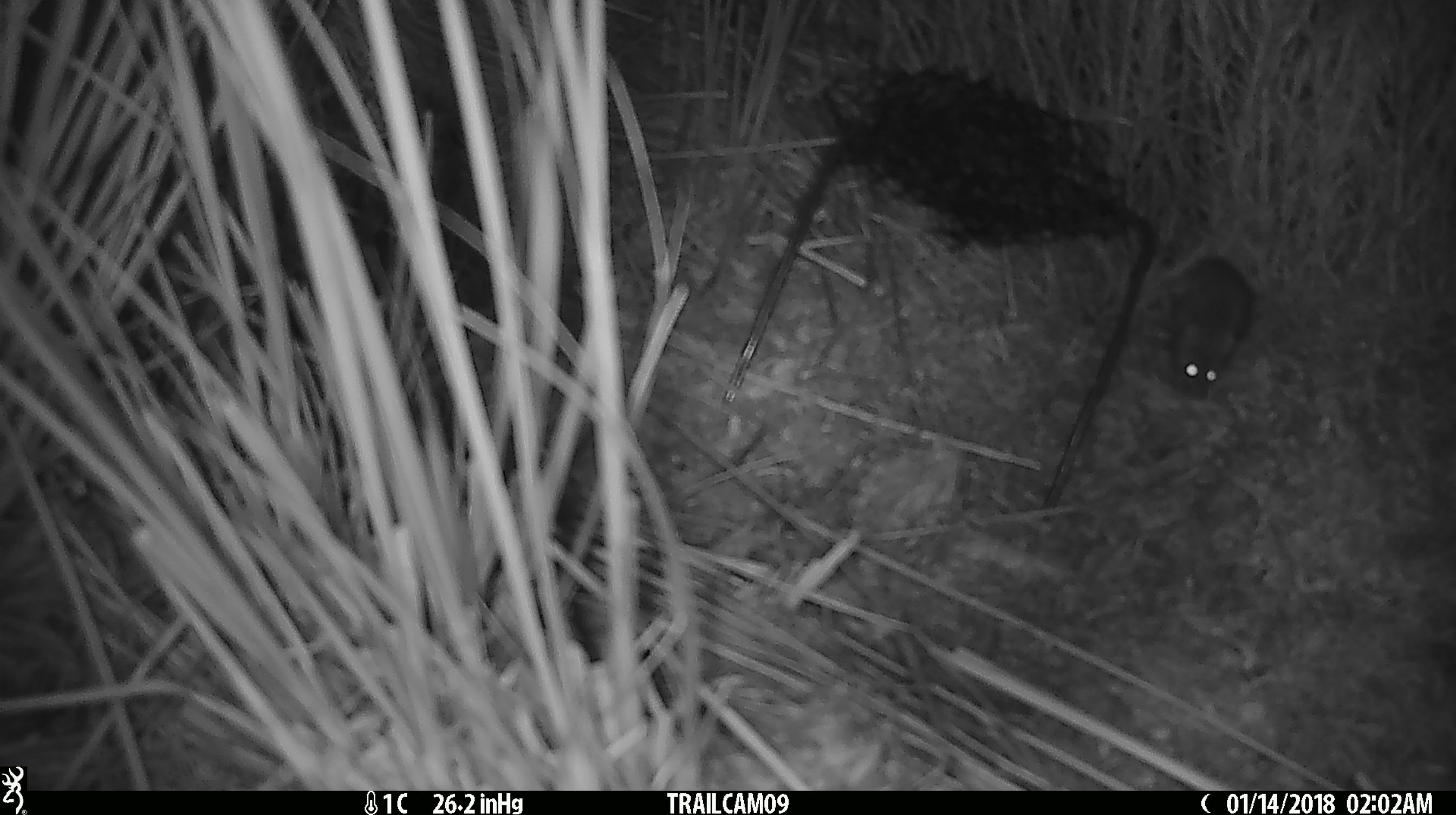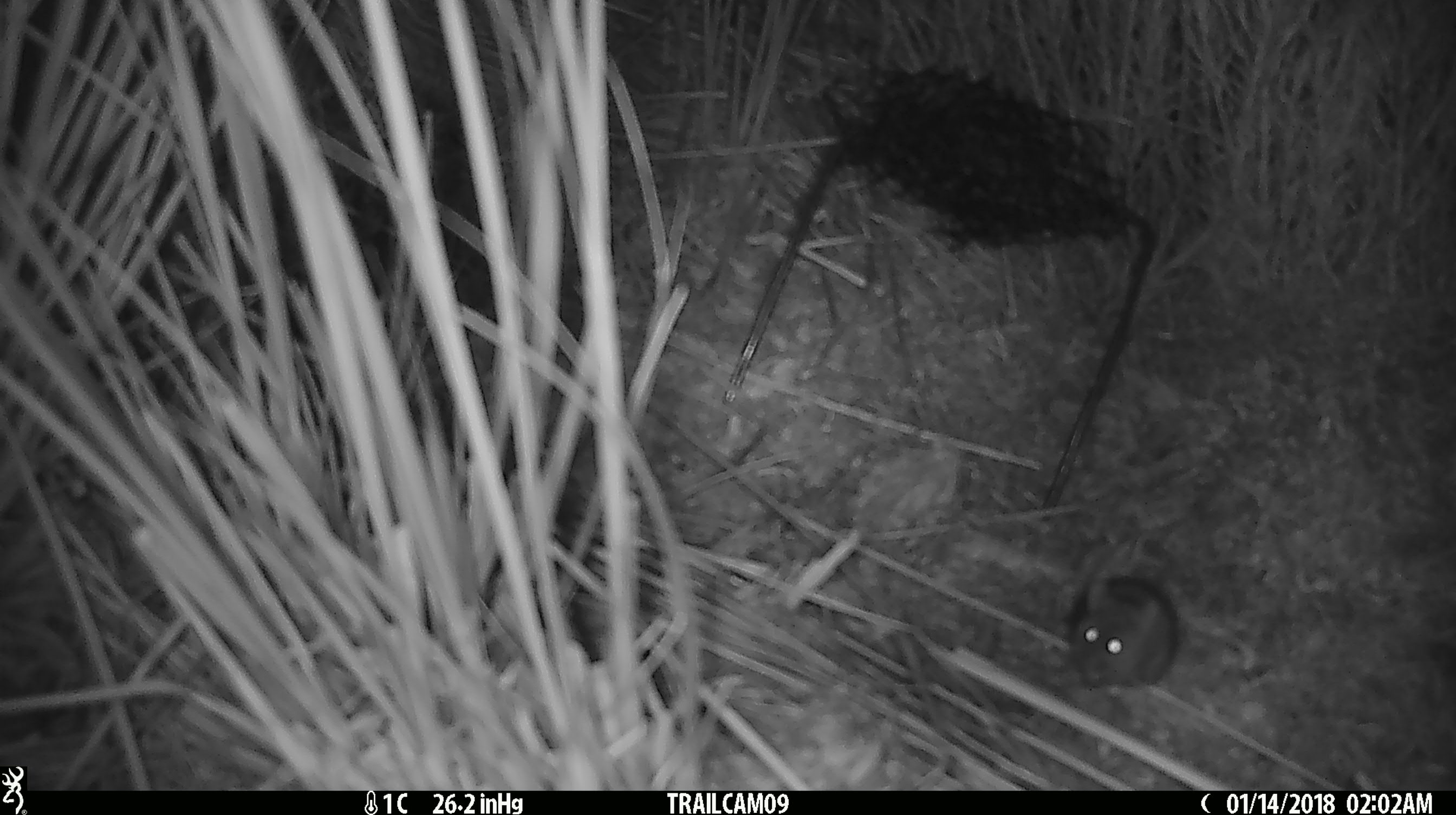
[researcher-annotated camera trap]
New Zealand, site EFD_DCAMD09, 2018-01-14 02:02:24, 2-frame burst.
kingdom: Animalia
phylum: Chordata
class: Mammalia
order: Rodentia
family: Muridae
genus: Mus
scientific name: Mus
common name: mouse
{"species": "mouse (Mus)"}